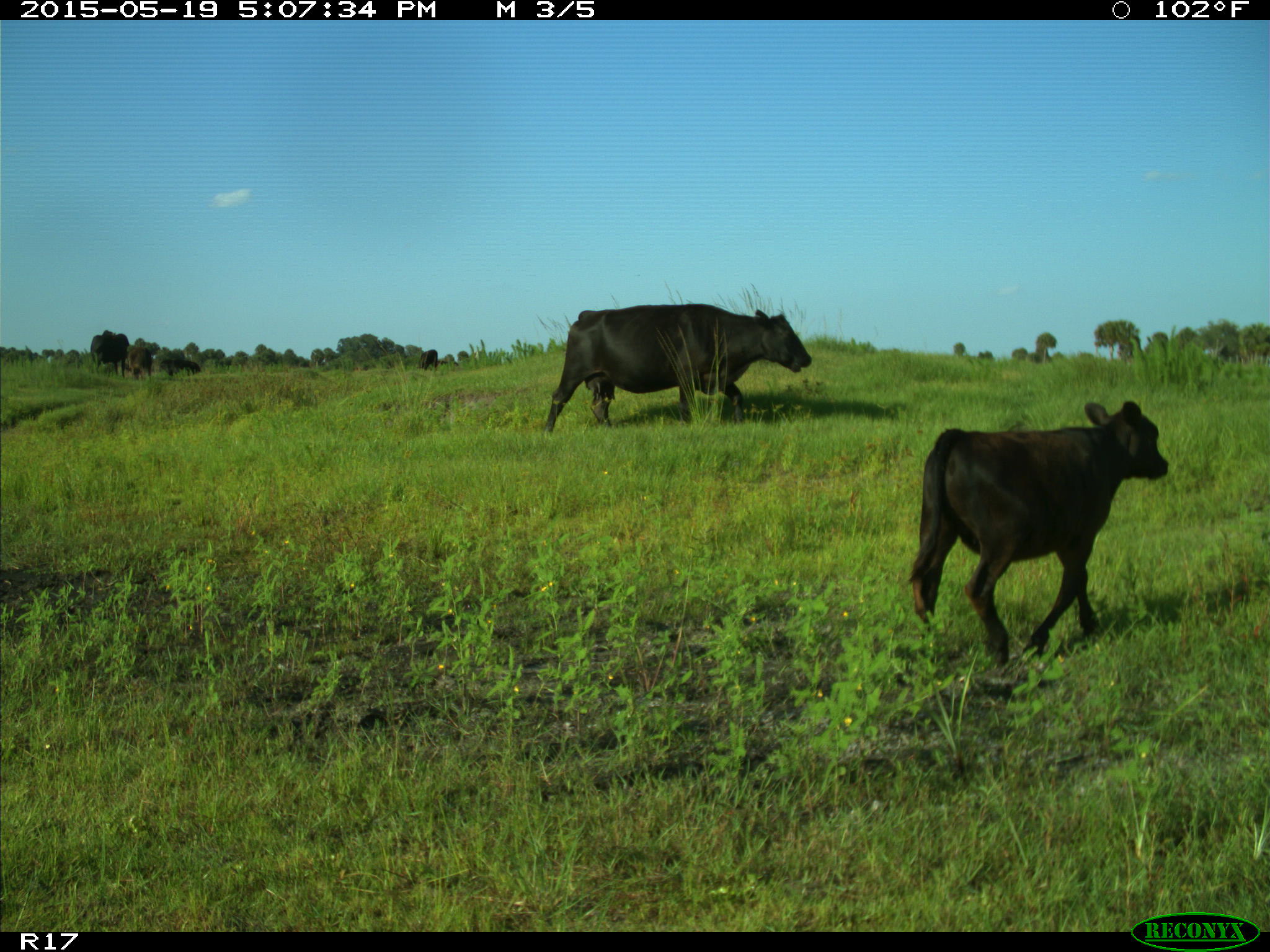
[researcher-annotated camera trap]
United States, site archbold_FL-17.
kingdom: Animalia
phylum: Chordata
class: Mammalia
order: Artiodactyla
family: Bovidae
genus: Bos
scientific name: Bos taurus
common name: domestic cow